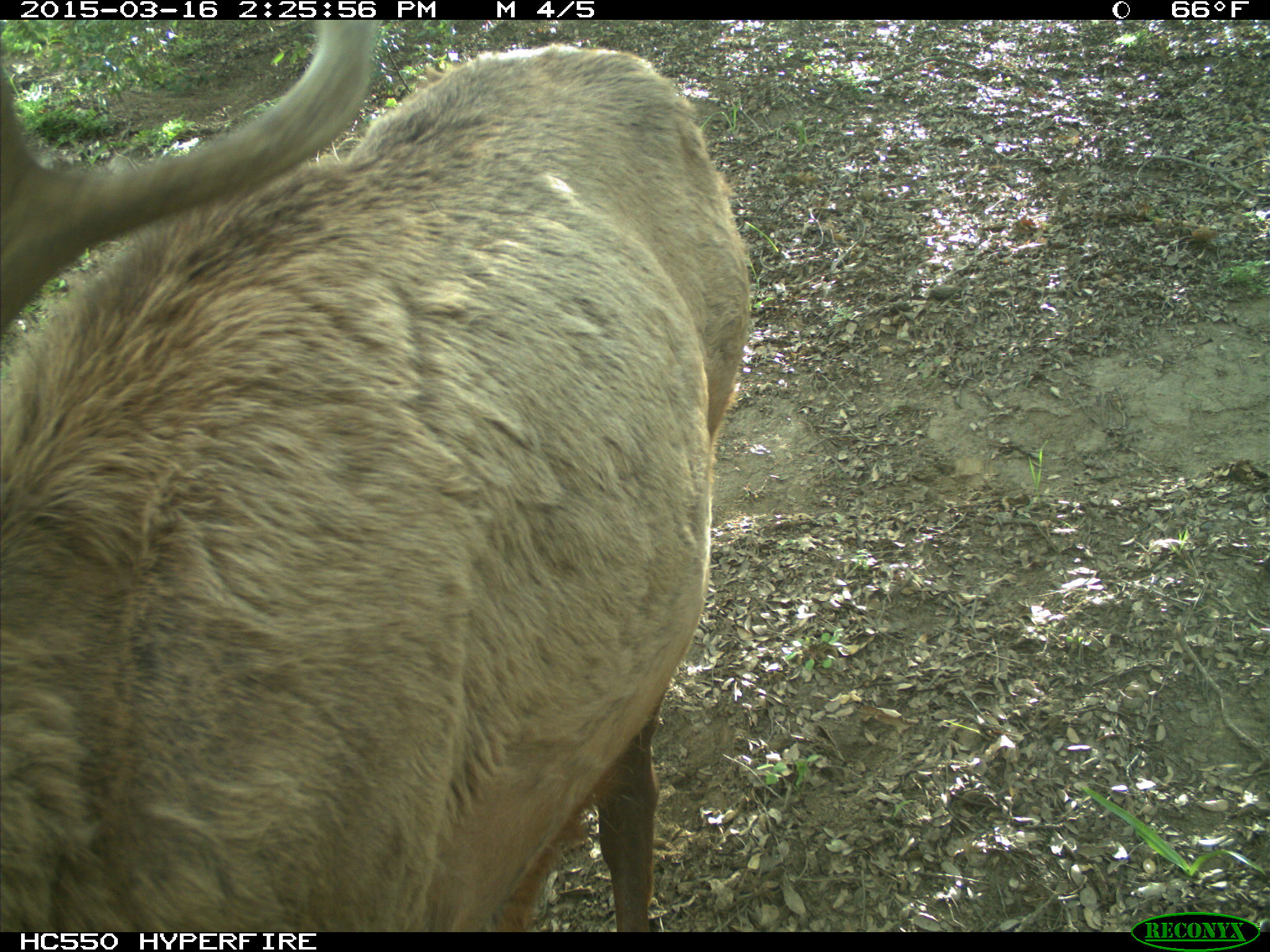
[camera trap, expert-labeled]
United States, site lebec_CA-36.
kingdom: Animalia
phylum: Chordata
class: Mammalia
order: Artiodactyla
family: Cervidae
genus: Cervus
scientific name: Cervus canadensis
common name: elk